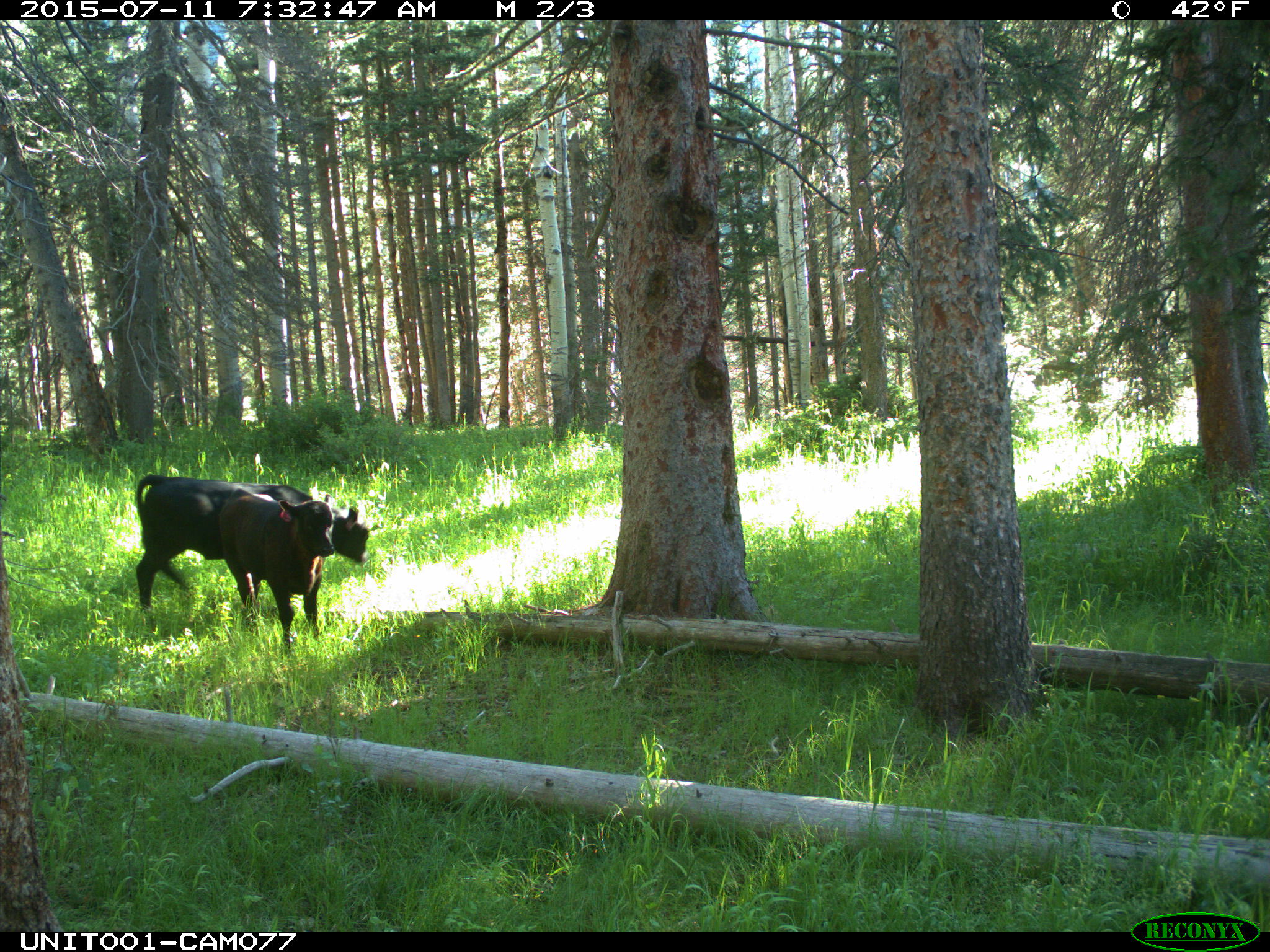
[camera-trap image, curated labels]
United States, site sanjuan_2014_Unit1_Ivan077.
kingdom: Animalia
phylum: Chordata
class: Mammalia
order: Artiodactyla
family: Bovidae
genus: Bos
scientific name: Bos taurus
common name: domestic cow